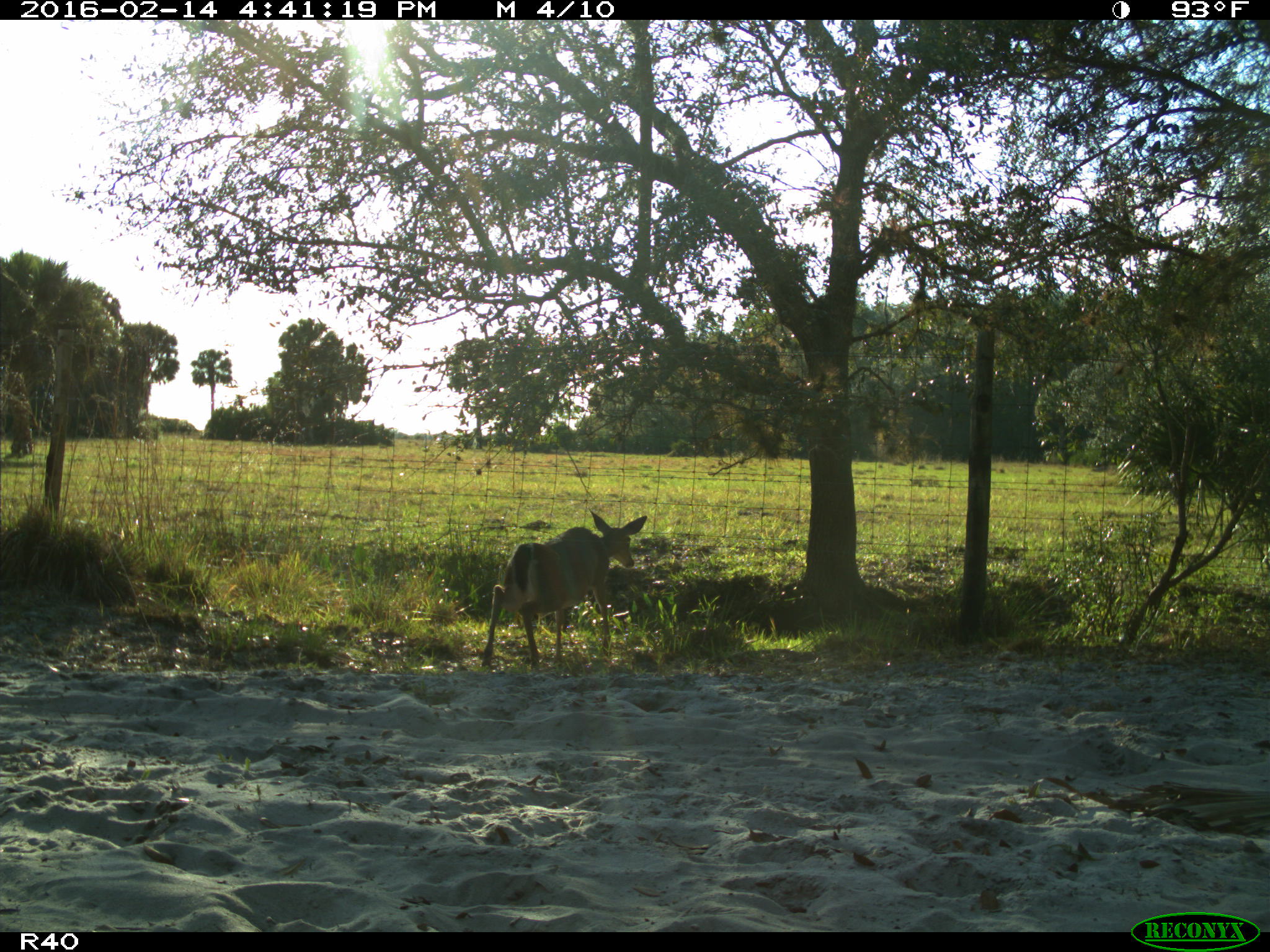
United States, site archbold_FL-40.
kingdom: Animalia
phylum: Chordata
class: Mammalia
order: Artiodactyla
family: Cervidae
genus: Odocoileus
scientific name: Odocoileus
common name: deer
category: unidentified deer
Unidentified deer (deer) (Odocoileus).